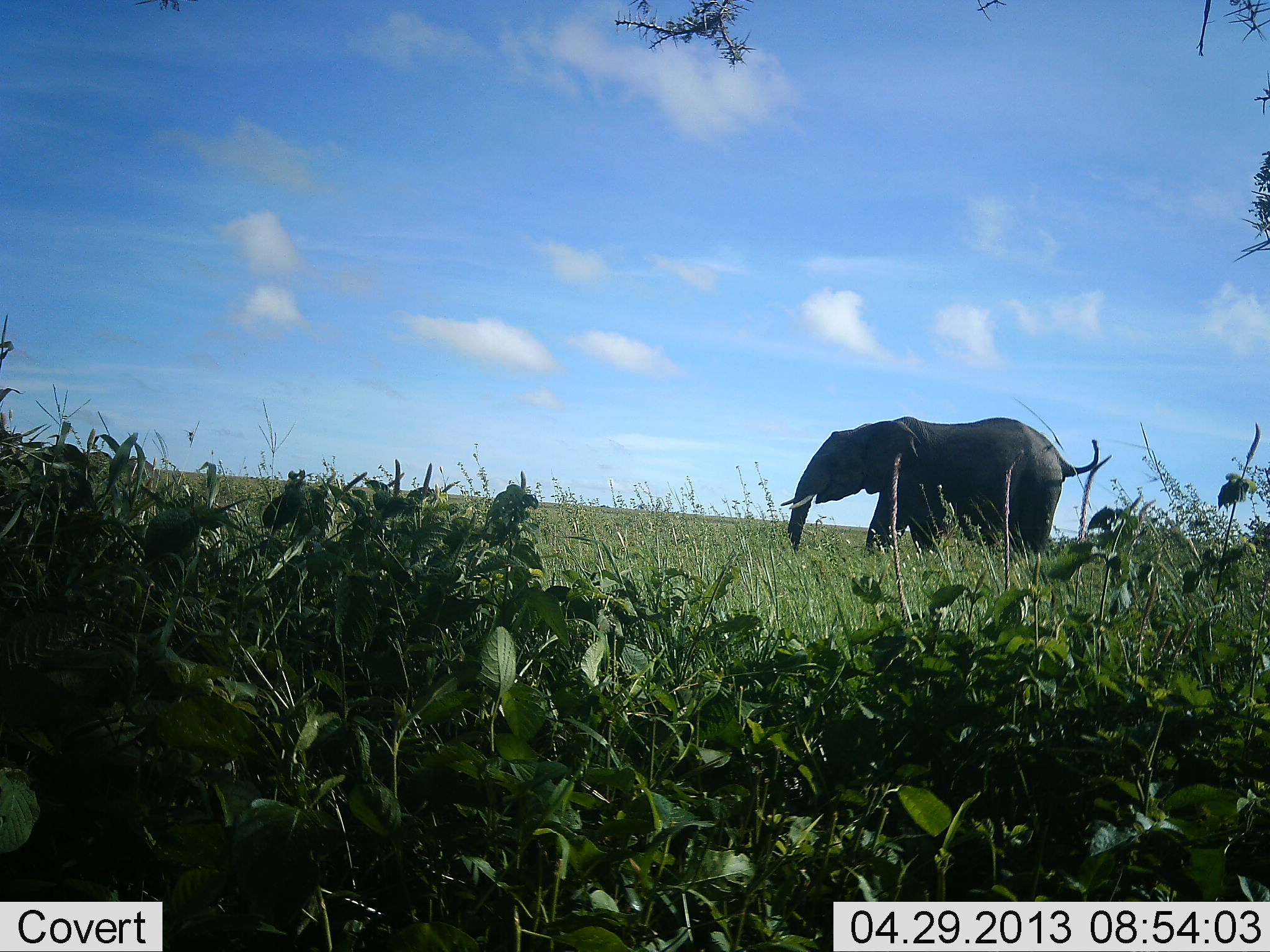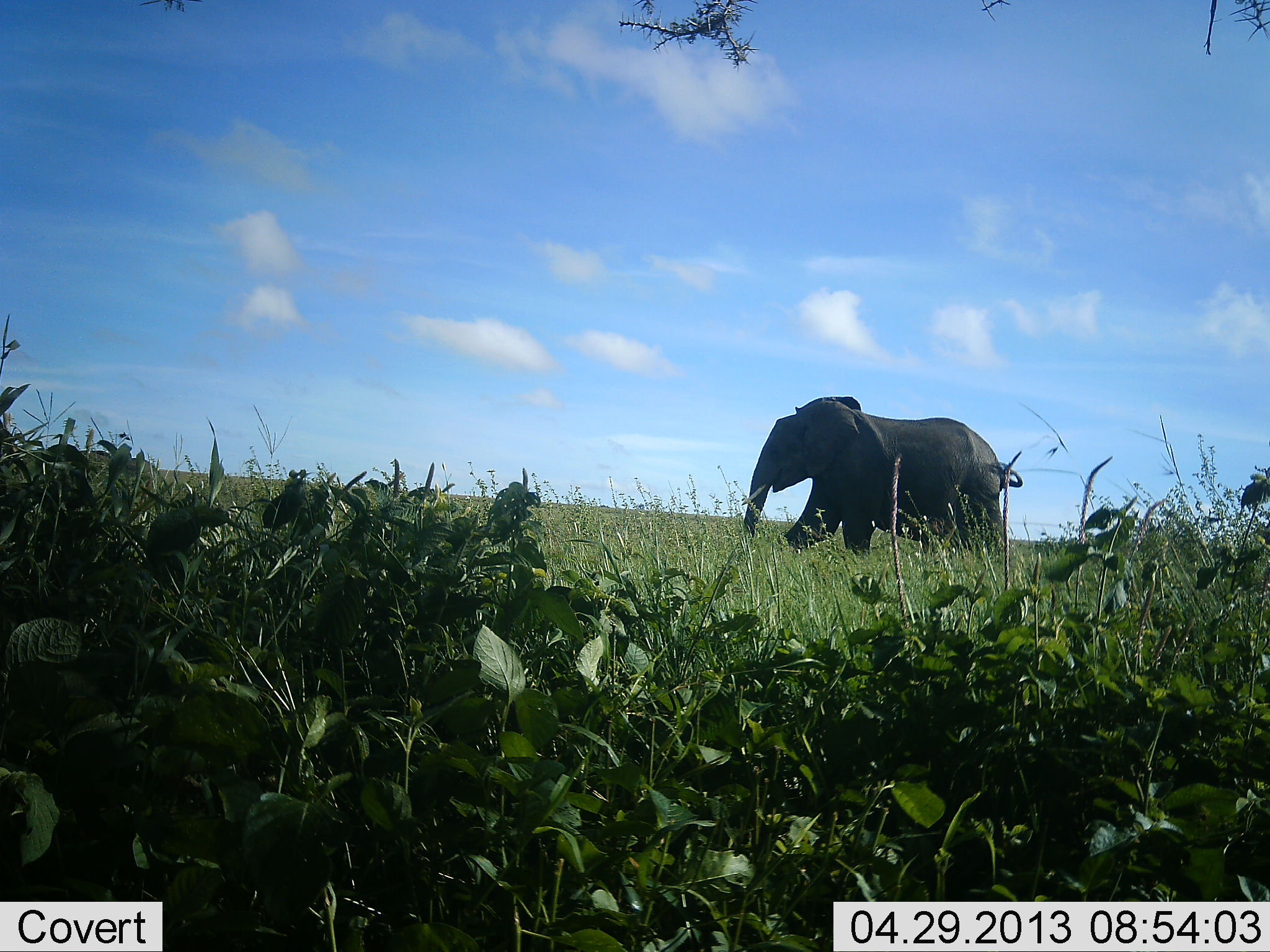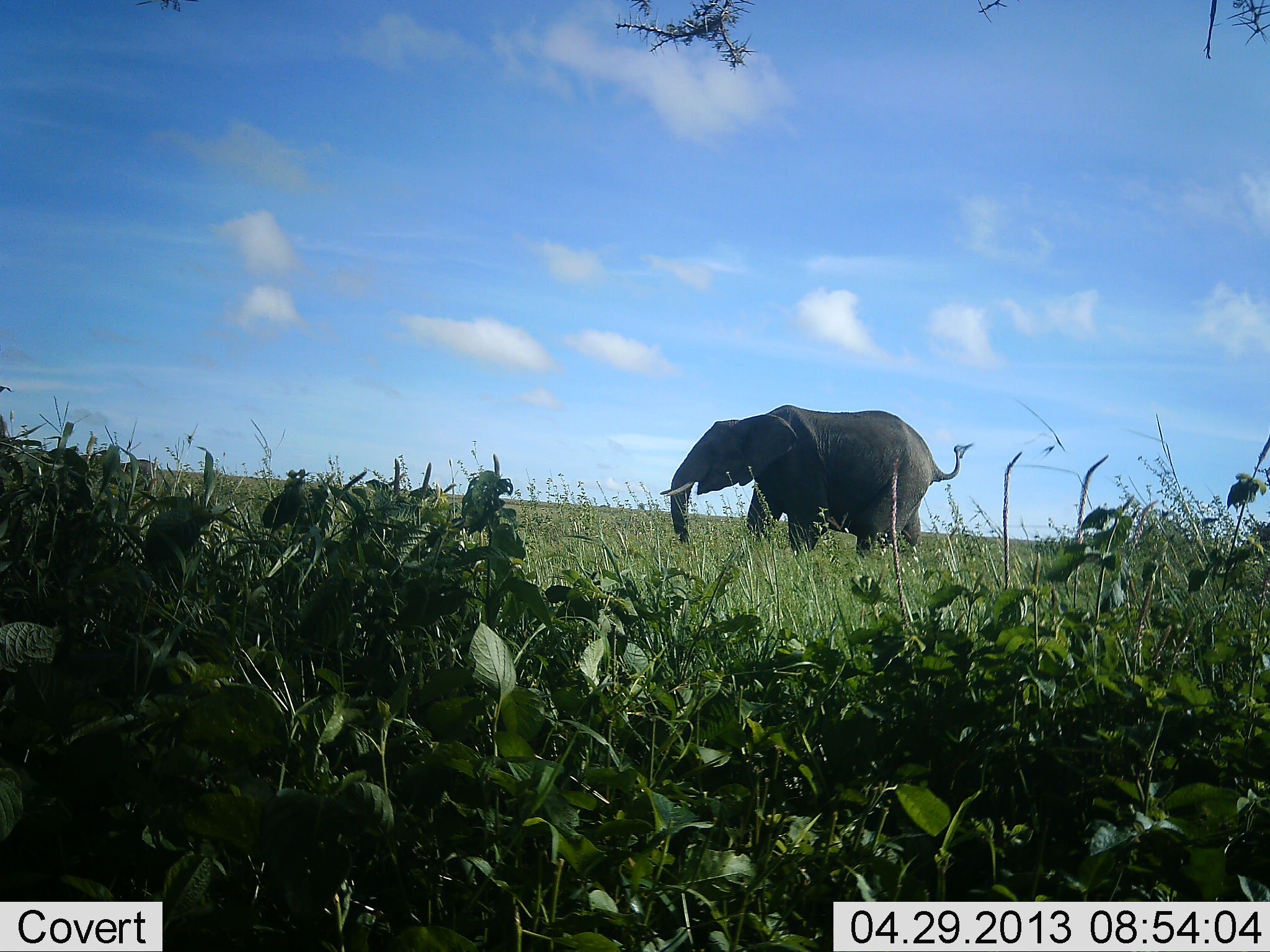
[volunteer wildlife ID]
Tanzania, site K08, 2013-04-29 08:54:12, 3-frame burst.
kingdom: Animalia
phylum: Chordata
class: Mammalia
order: Proboscidea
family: Elephantidae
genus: Loxodonta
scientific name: Loxodonta africana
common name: african bush elephant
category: elephant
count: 1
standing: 0%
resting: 0%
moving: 100%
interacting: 3%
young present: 0%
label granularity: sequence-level